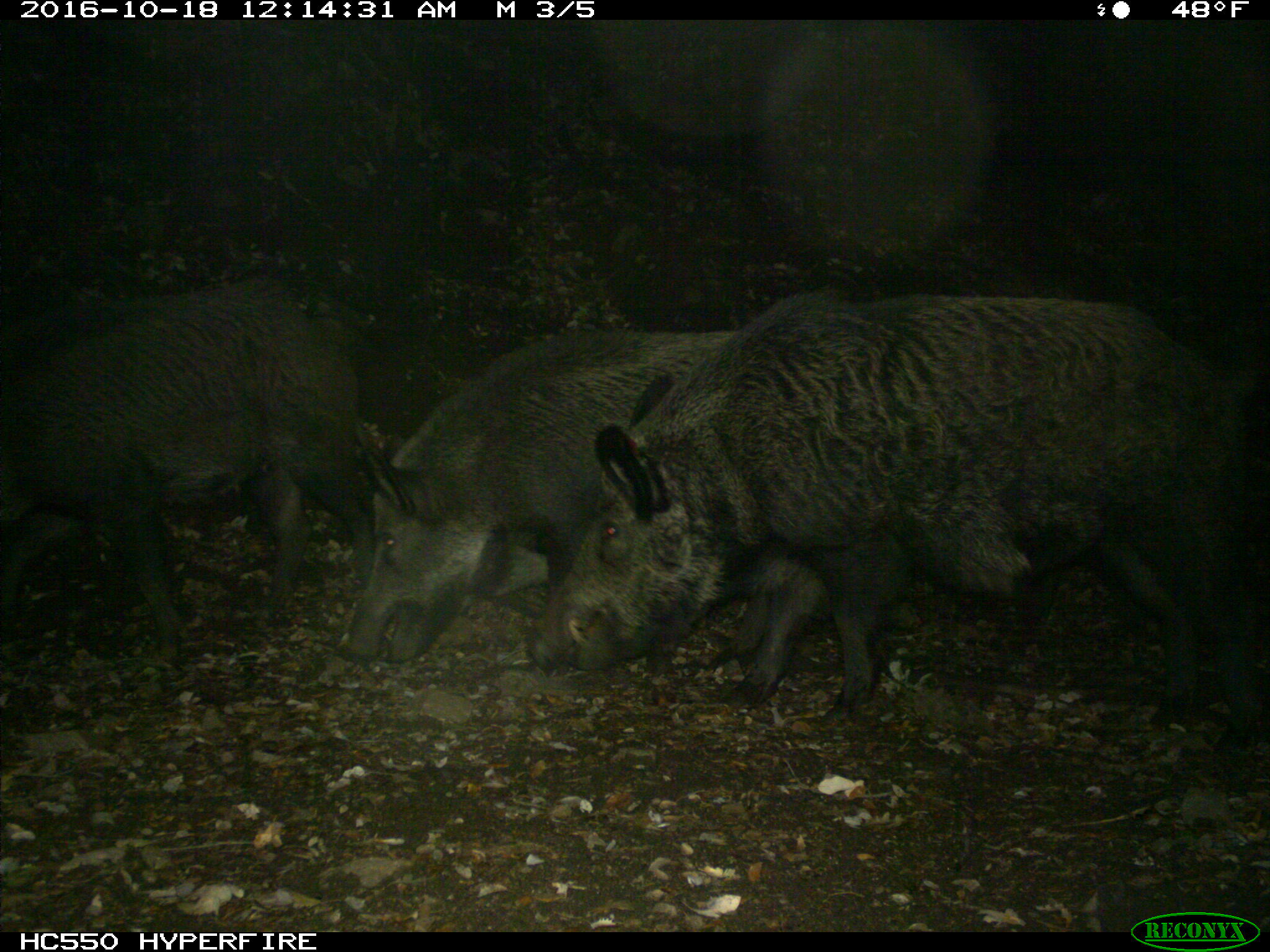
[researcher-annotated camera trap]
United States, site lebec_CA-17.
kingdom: Animalia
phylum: Chordata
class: Mammalia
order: Artiodactyla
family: Suidae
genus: Sus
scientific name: Sus scrofa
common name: wild boar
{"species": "Sus scrofa (wild boar)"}